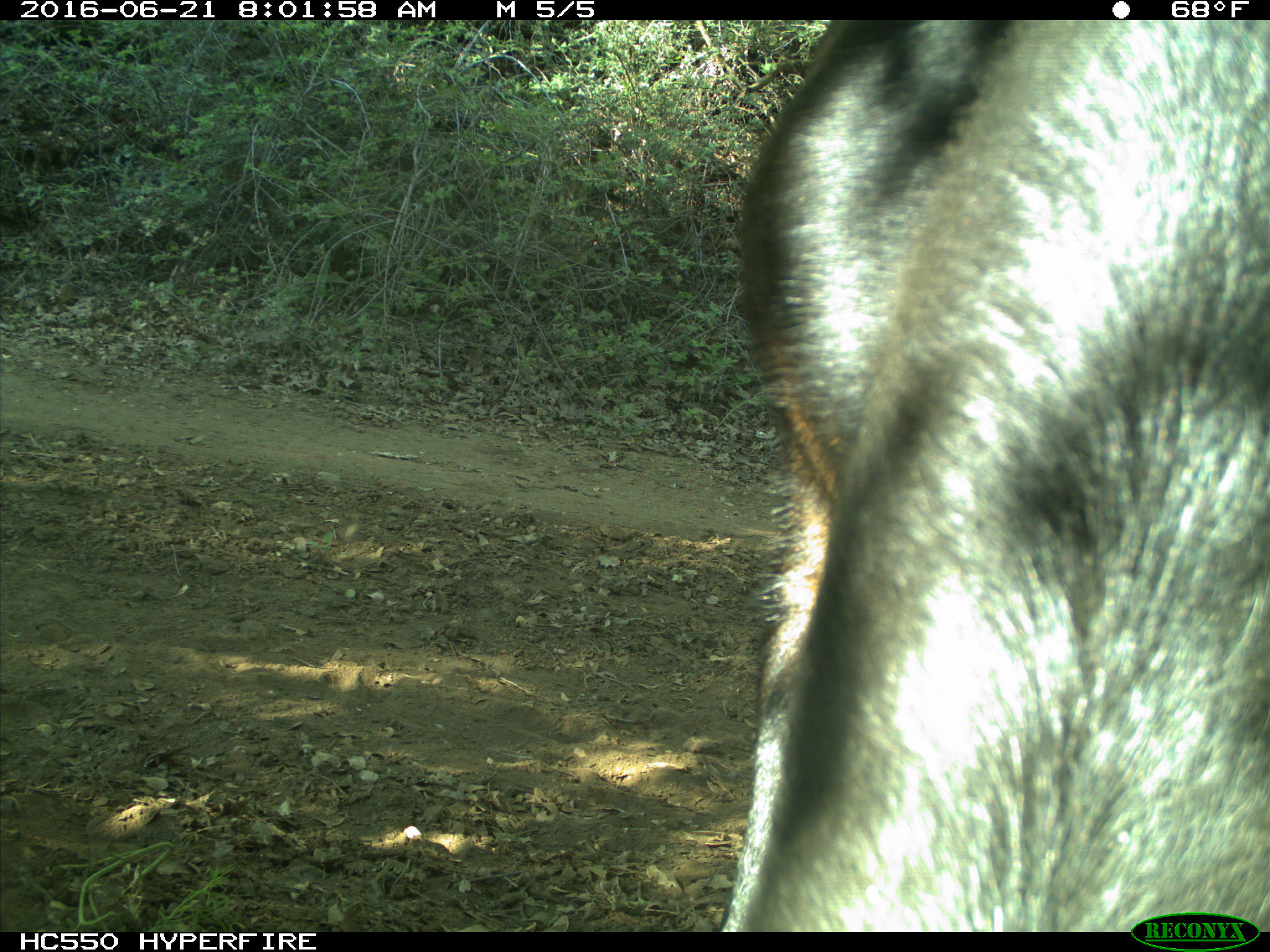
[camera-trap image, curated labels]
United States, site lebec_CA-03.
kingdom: Animalia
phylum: Chordata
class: Mammalia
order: Artiodactyla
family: Bovidae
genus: Bos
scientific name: Bos taurus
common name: domestic cow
Bos taurus (domestic cow).